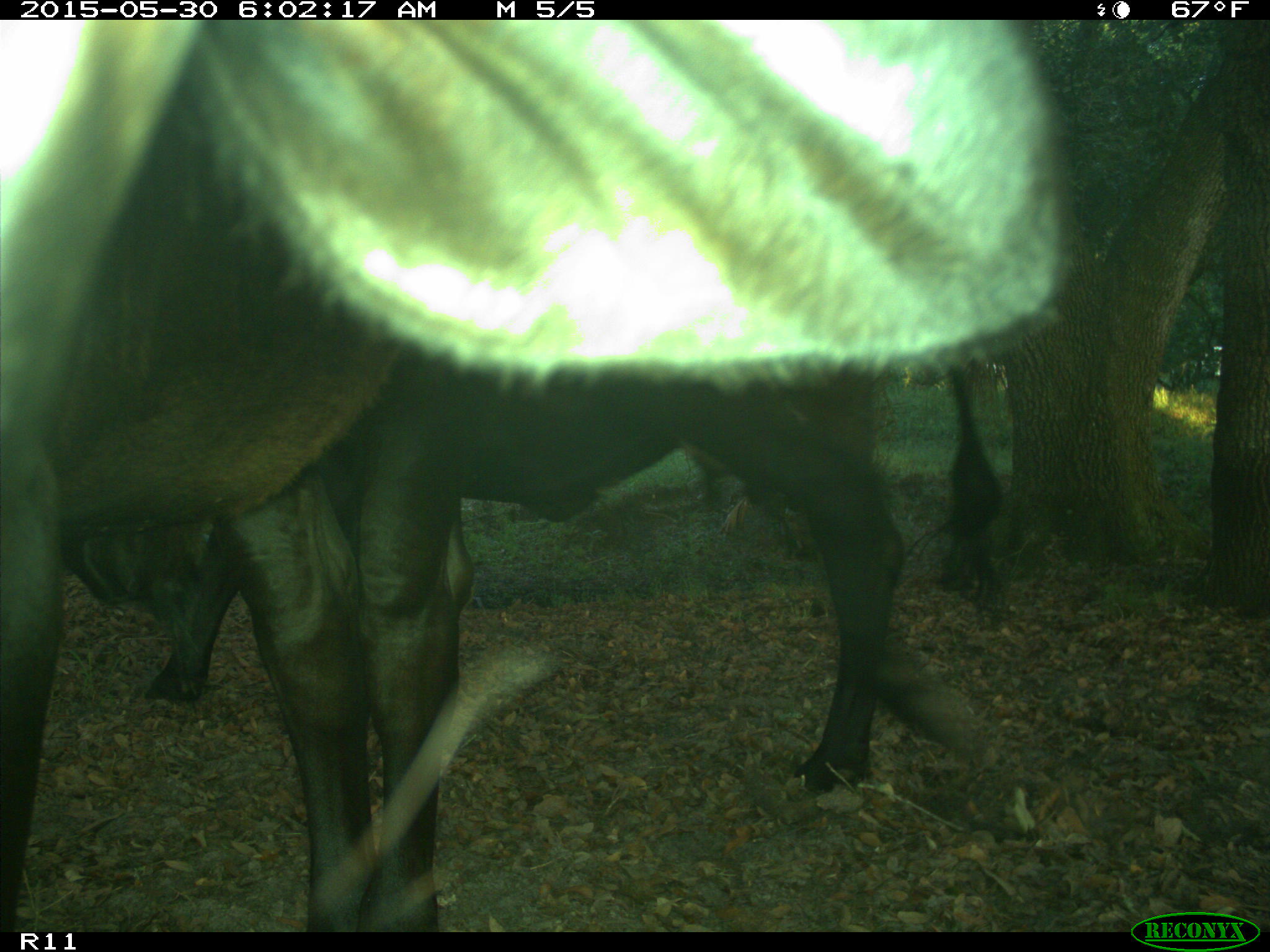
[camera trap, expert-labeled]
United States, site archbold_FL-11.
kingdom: Animalia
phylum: Chordata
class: Mammalia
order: Artiodactyla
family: Bovidae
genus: Bos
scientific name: Bos taurus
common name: domestic cow